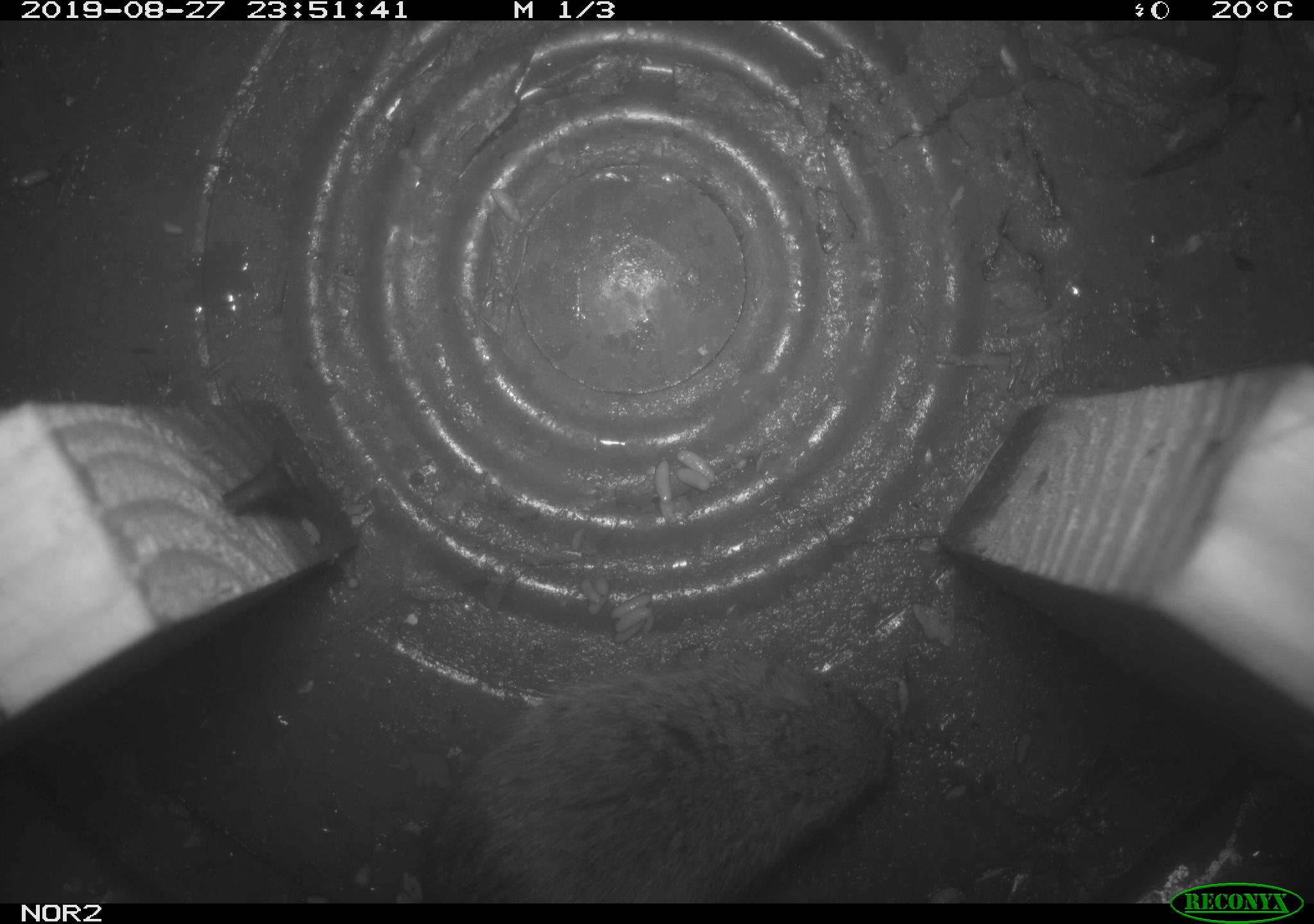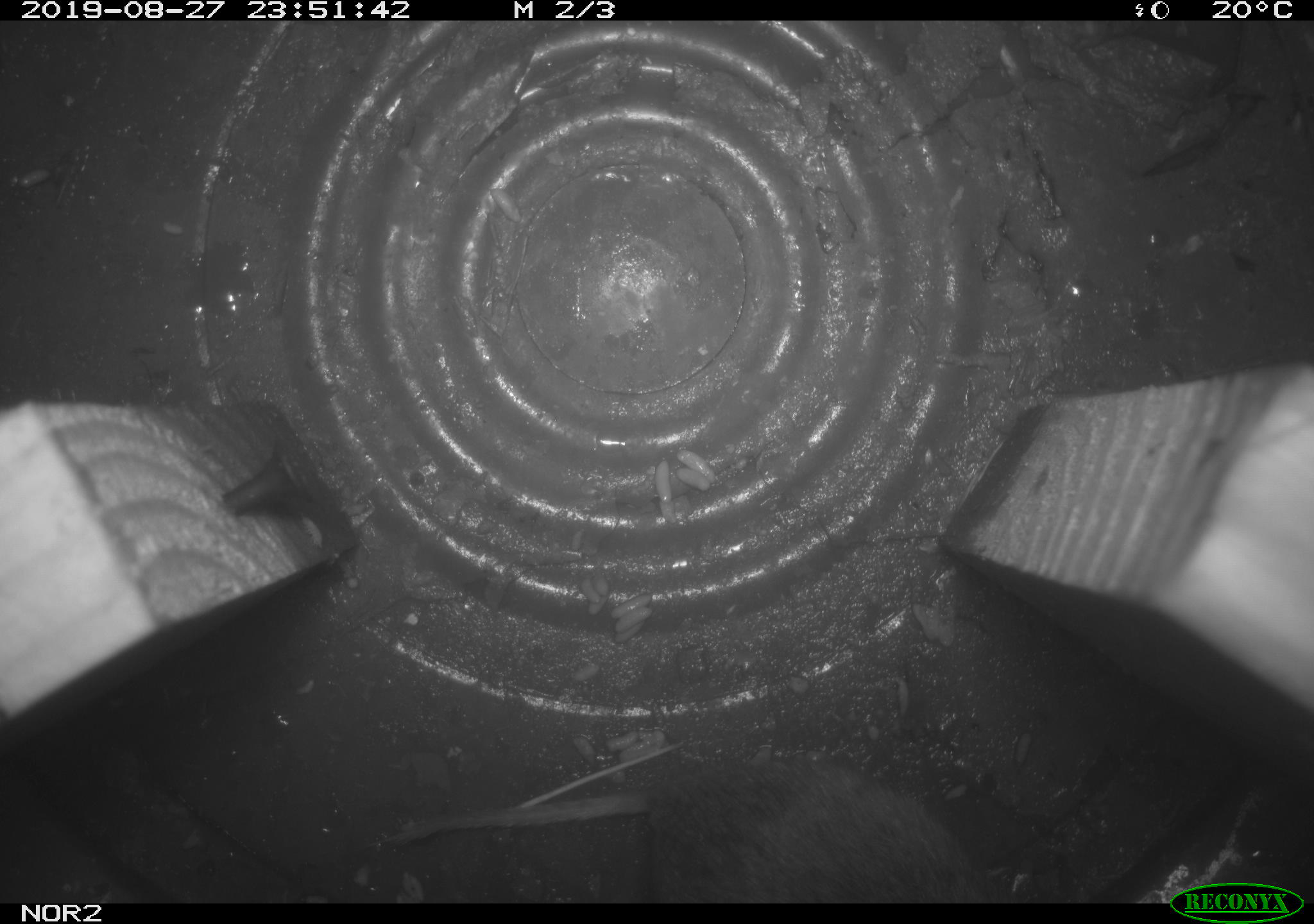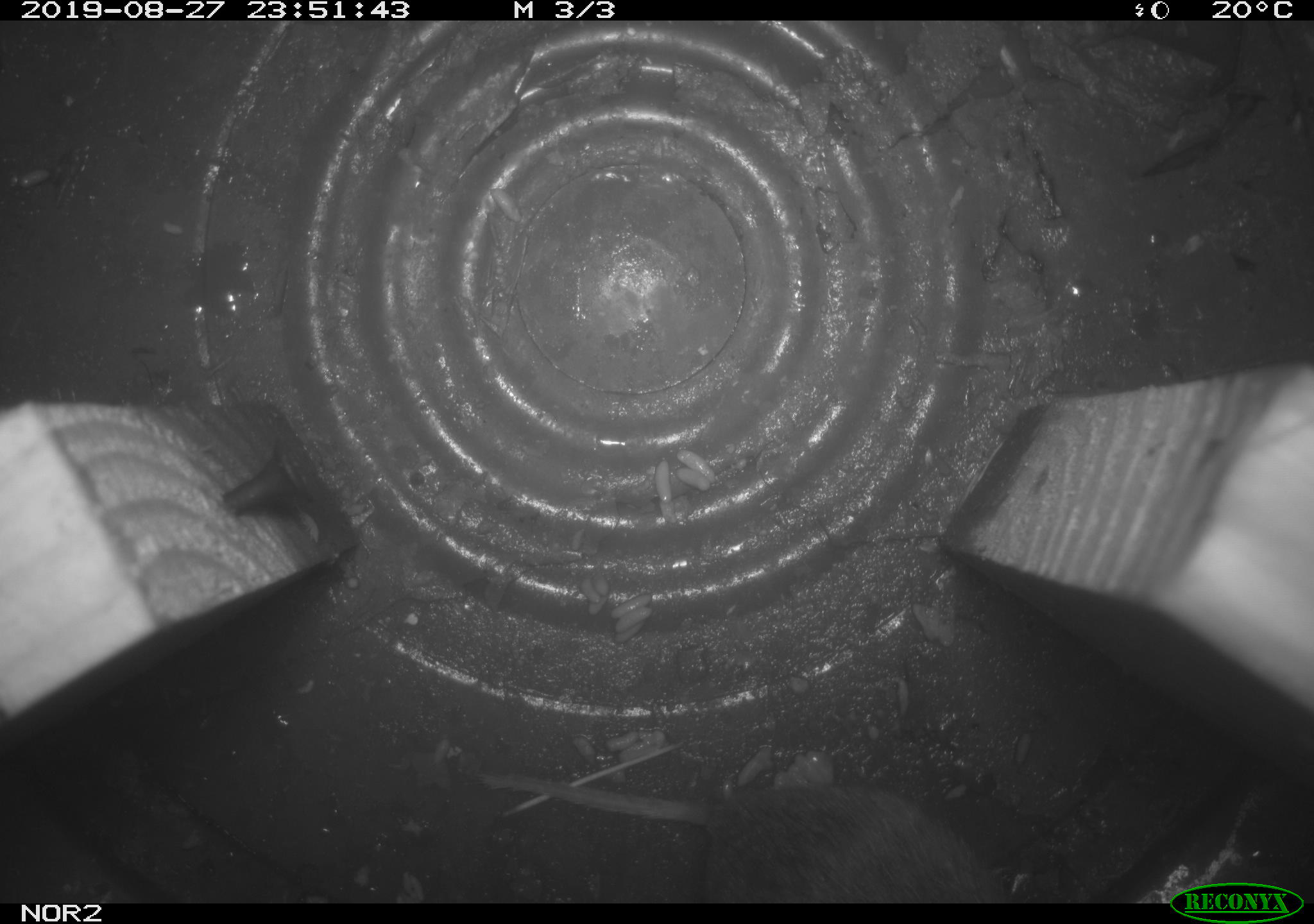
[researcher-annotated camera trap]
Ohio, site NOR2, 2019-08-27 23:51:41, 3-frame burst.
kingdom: Animalia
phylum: Chordata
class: Mammalia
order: Rodentia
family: Cricetidae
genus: Microtus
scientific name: Microtus pennsylvanicus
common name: meadow vole